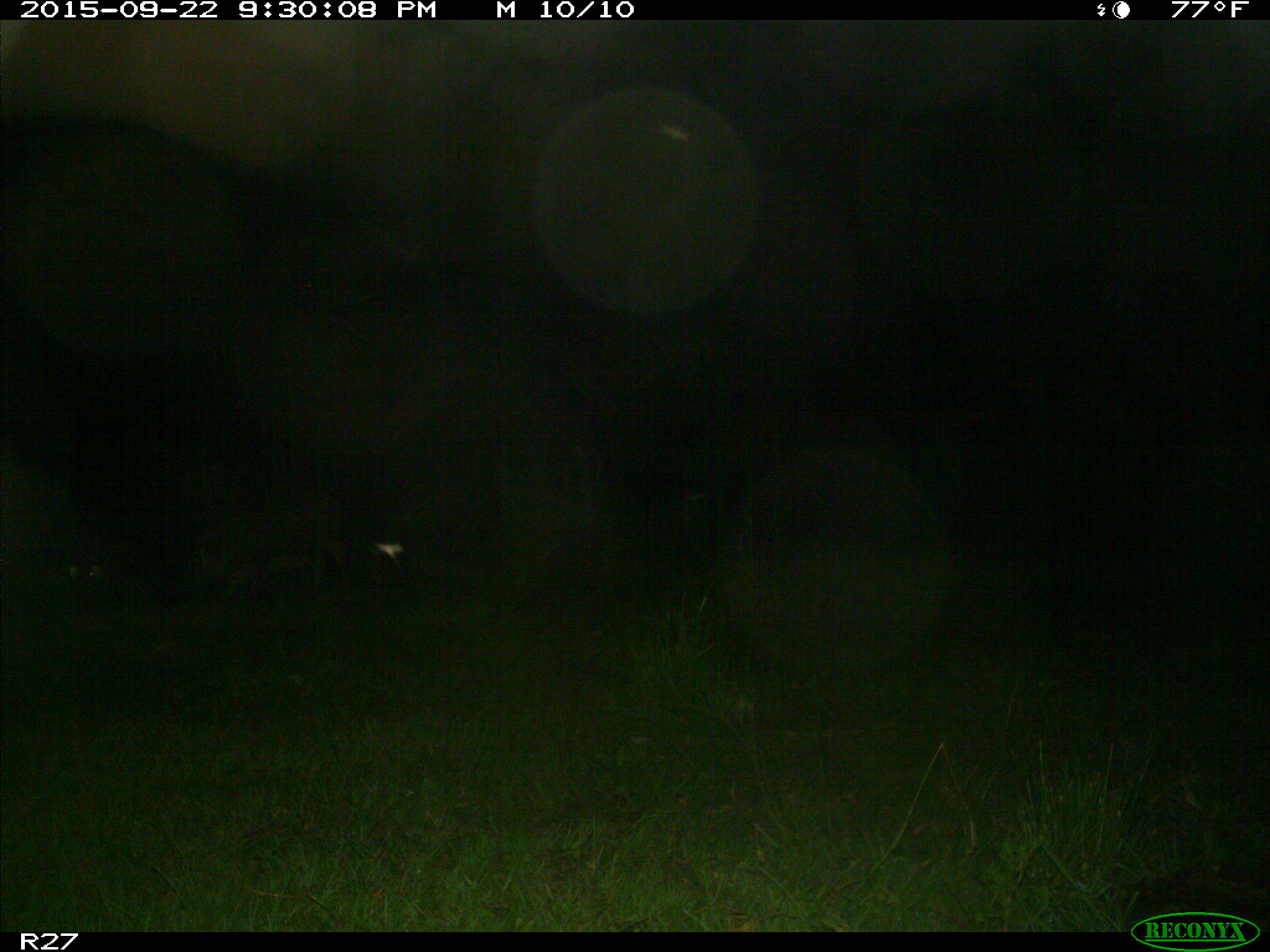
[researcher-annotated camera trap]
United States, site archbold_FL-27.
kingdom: Animalia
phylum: Chordata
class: Mammalia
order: Artiodactyla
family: Suidae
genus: Sus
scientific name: Sus scrofa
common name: wild boar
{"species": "Sus scrofa (wild boar)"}